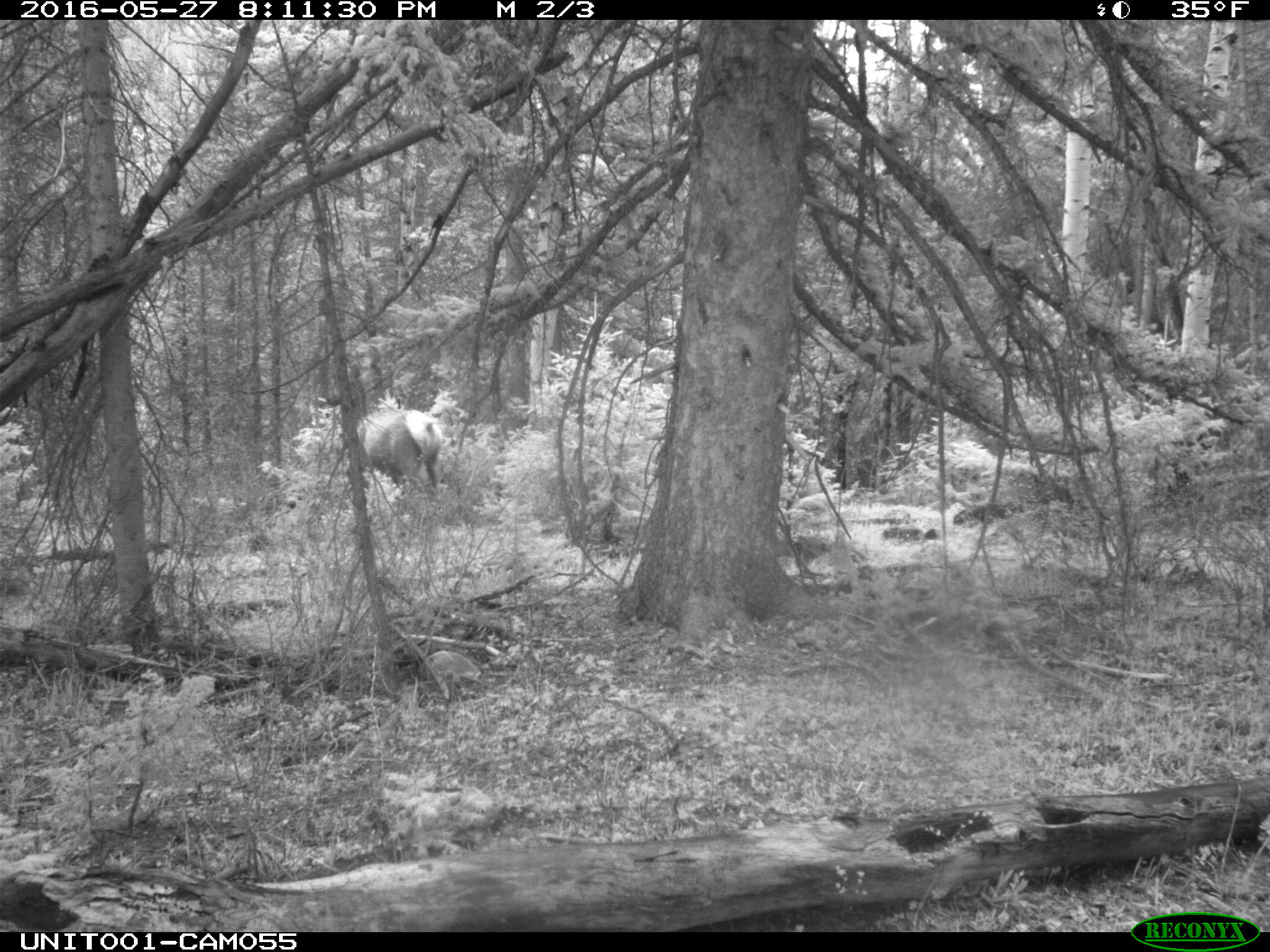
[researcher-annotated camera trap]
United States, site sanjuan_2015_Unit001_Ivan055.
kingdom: Animalia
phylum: Chordata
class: Mammalia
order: Artiodactyla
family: Cervidae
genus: Cervus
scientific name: Cervus elaphus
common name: red deer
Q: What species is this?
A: Cervus elaphus (red deer).